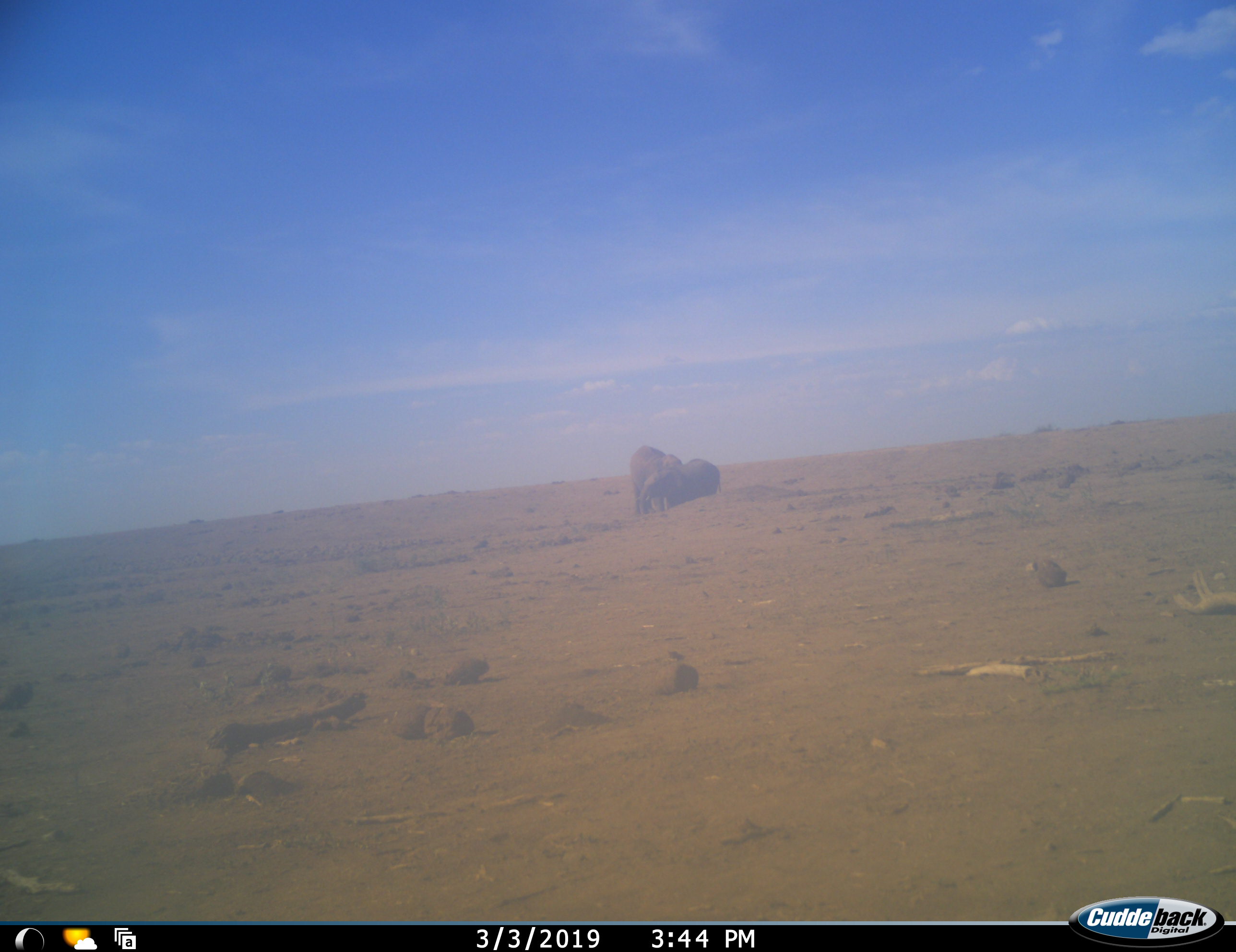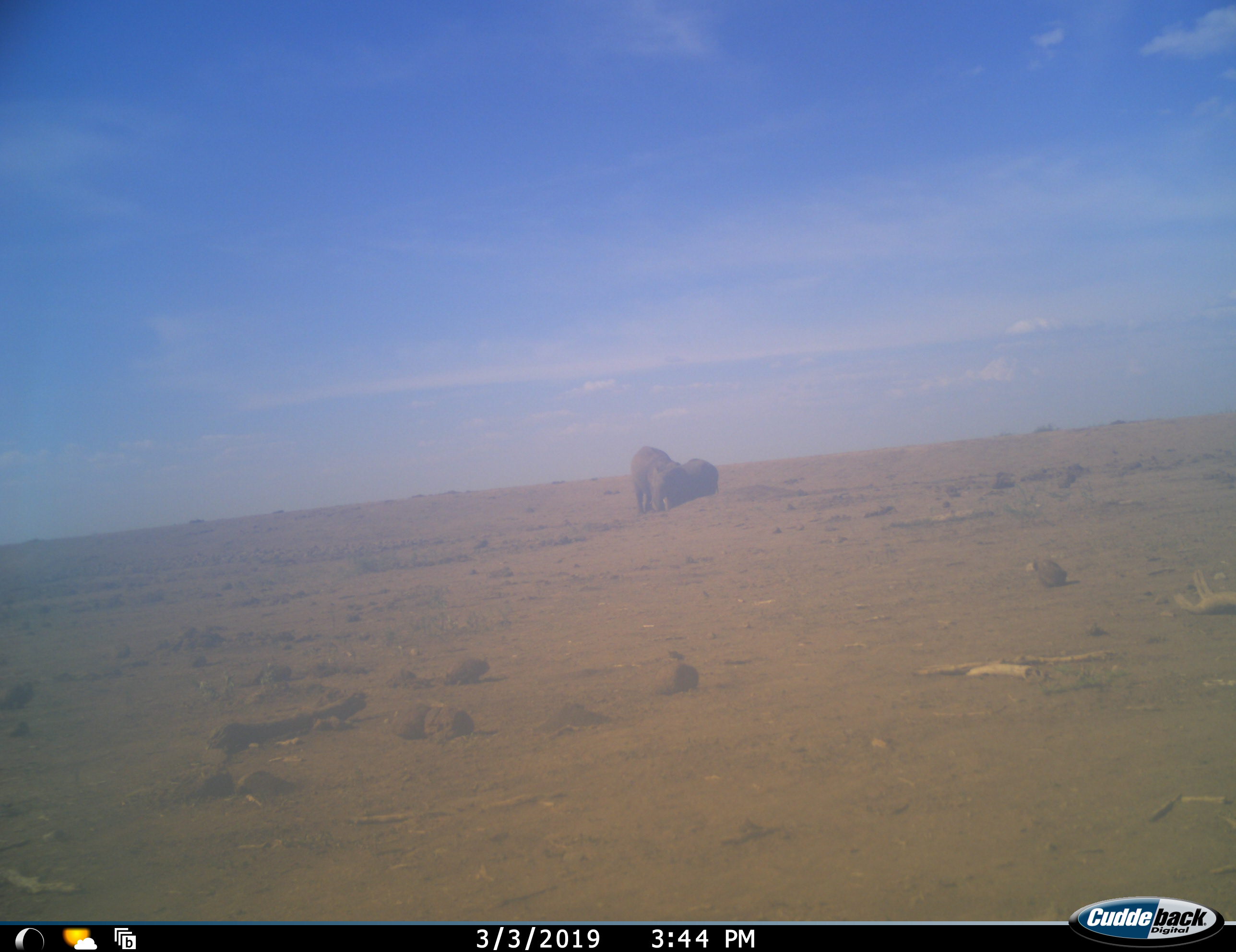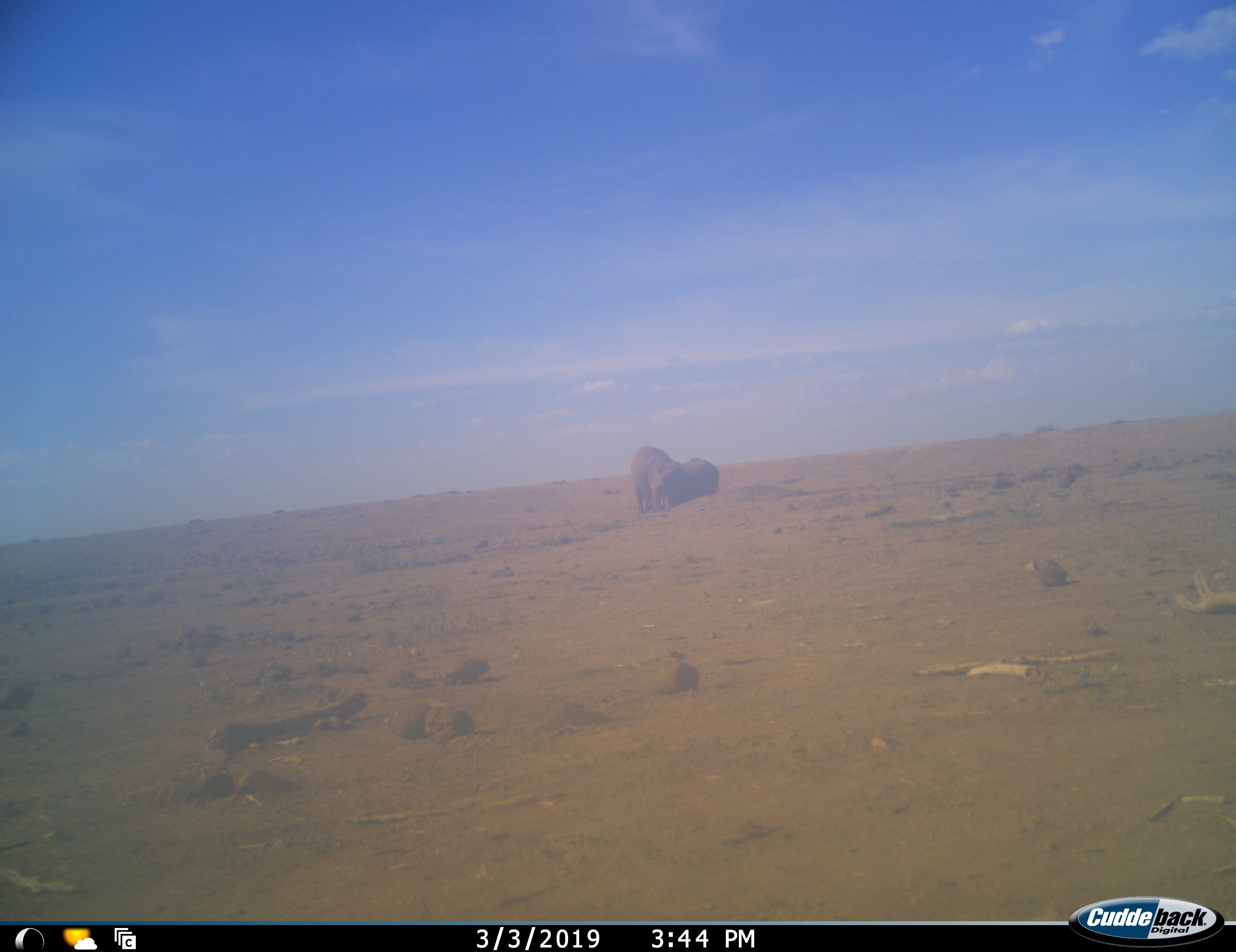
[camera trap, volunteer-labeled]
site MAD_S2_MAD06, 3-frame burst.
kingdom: Animalia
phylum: Chordata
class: Mammalia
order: Proboscidea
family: Elephantidae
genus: Loxodonta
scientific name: Loxodonta africana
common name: african bush elephant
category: elephant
Elephant (african bush elephant) (Loxodonta africana), count 2. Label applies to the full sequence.